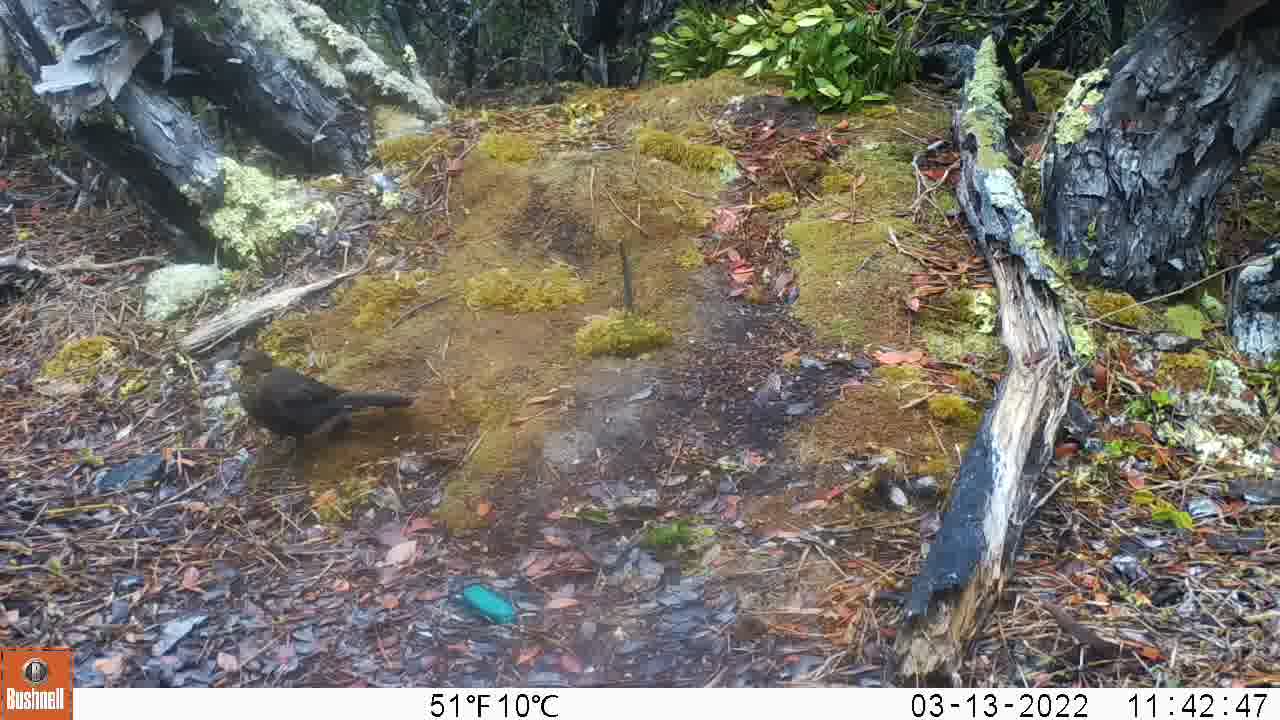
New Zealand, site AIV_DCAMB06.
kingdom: Animalia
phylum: Chordata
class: Aves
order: Passeriformes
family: Turdidae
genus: Turdus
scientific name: Turdus merula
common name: eurasian blackbird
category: blackbird